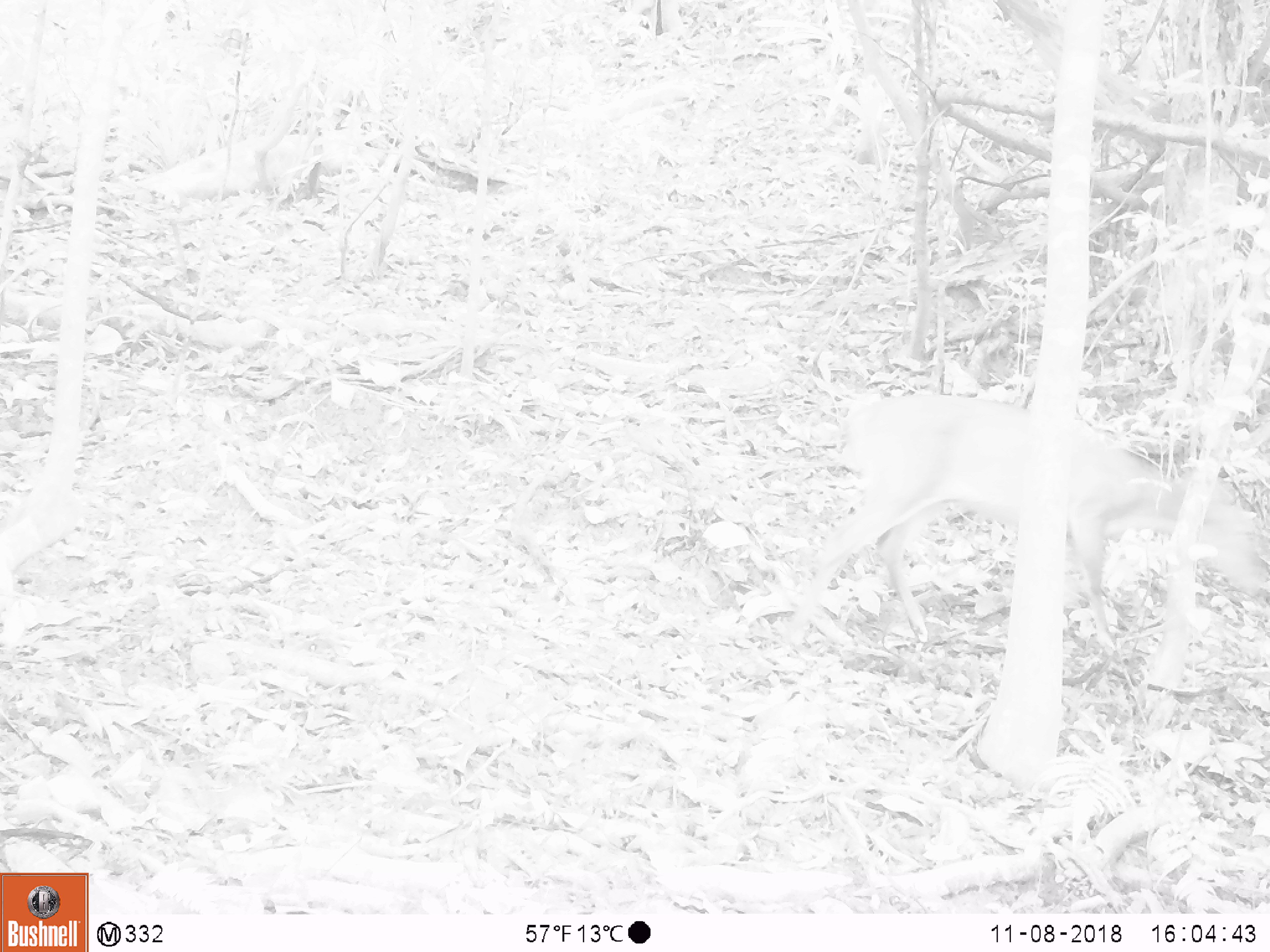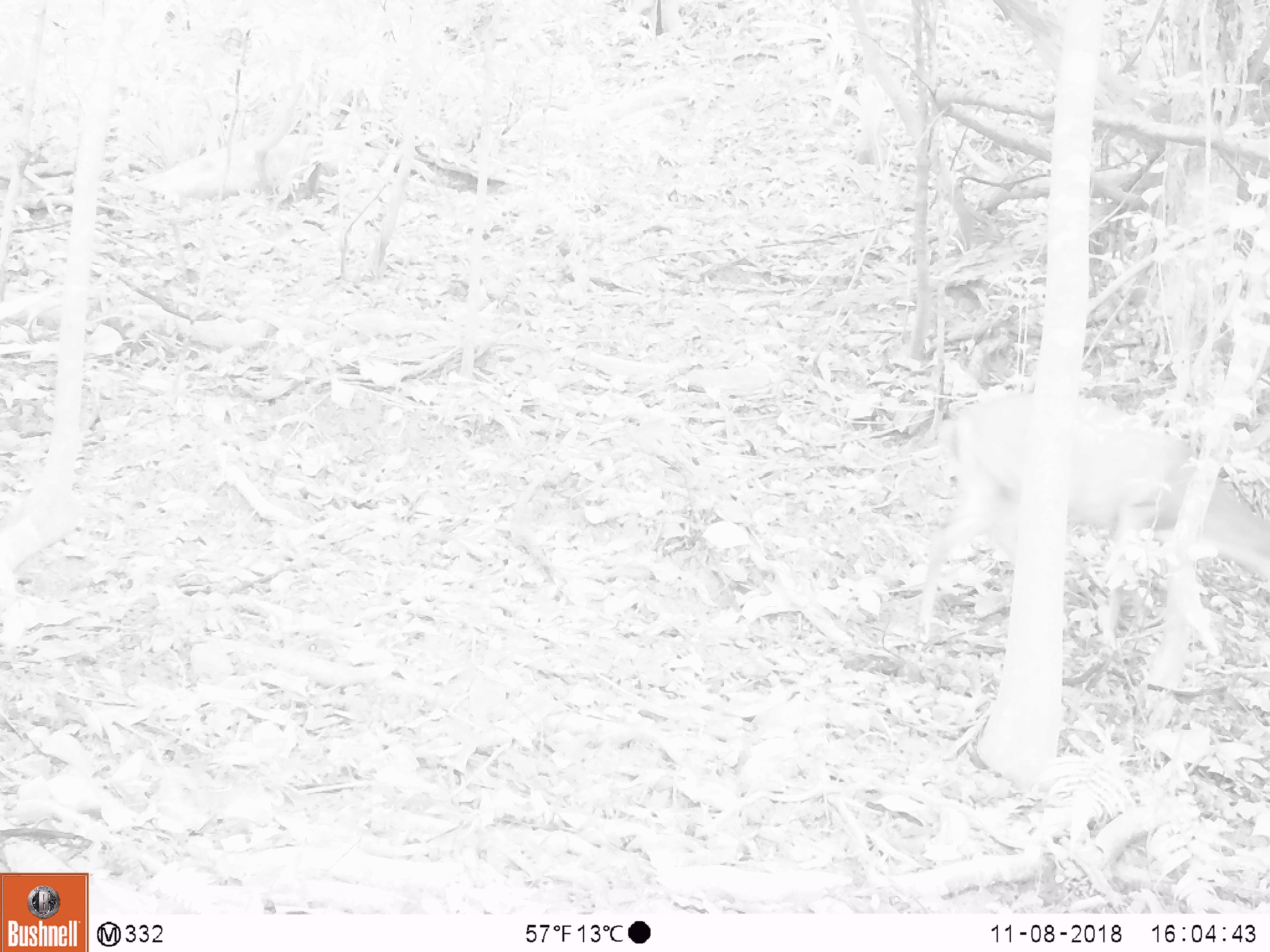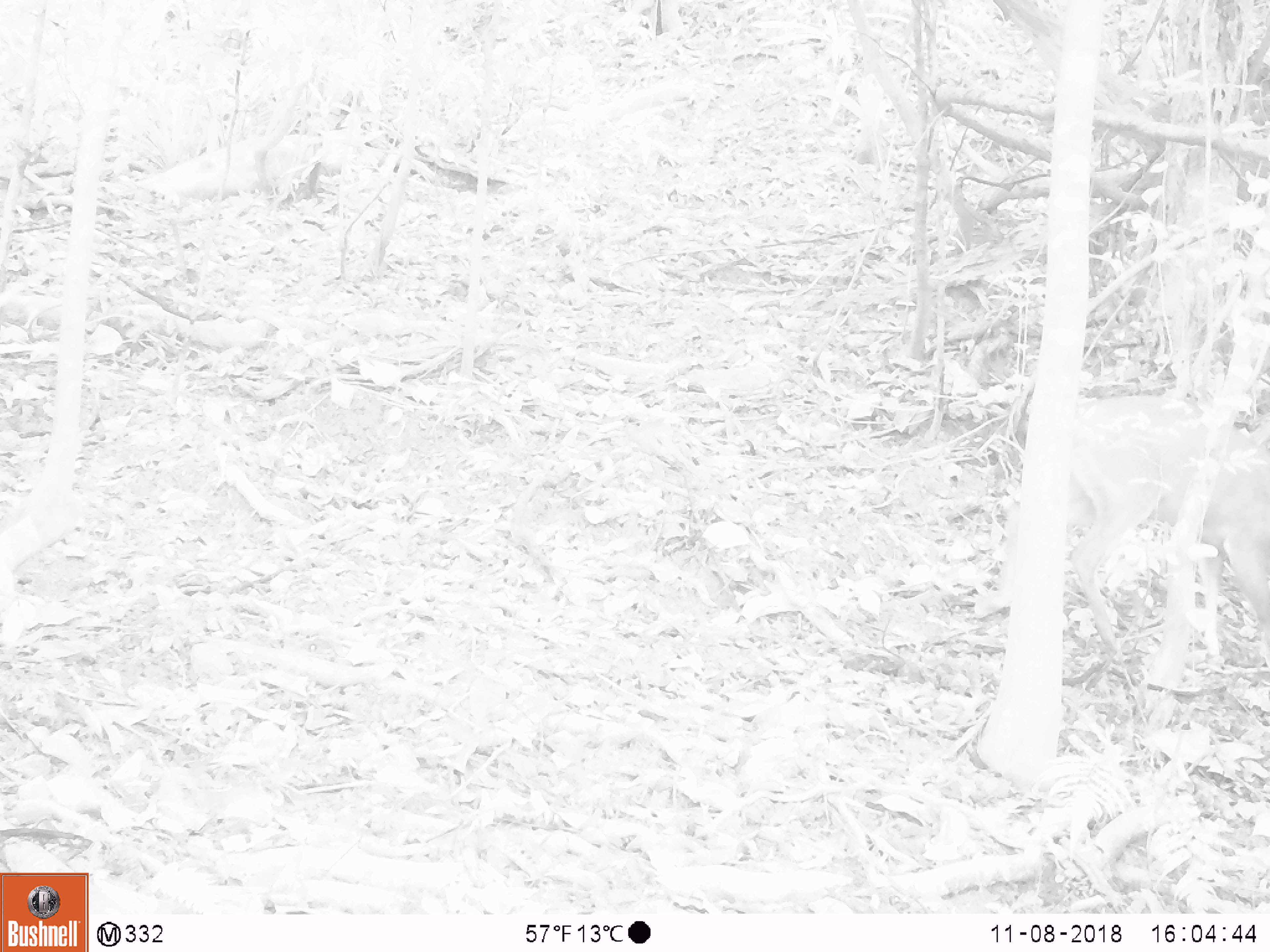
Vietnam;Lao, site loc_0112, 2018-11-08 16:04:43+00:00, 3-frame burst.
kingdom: Animalia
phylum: Chordata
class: Mammalia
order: Artiodactyla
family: Cervidae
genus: Muntiacus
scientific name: Muntiacus vuquangensis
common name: large-antlered muntjac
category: large antlered muntjac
Large antlered muntjac (large-antlered muntjac) (Muntiacus vuquangensis). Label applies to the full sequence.